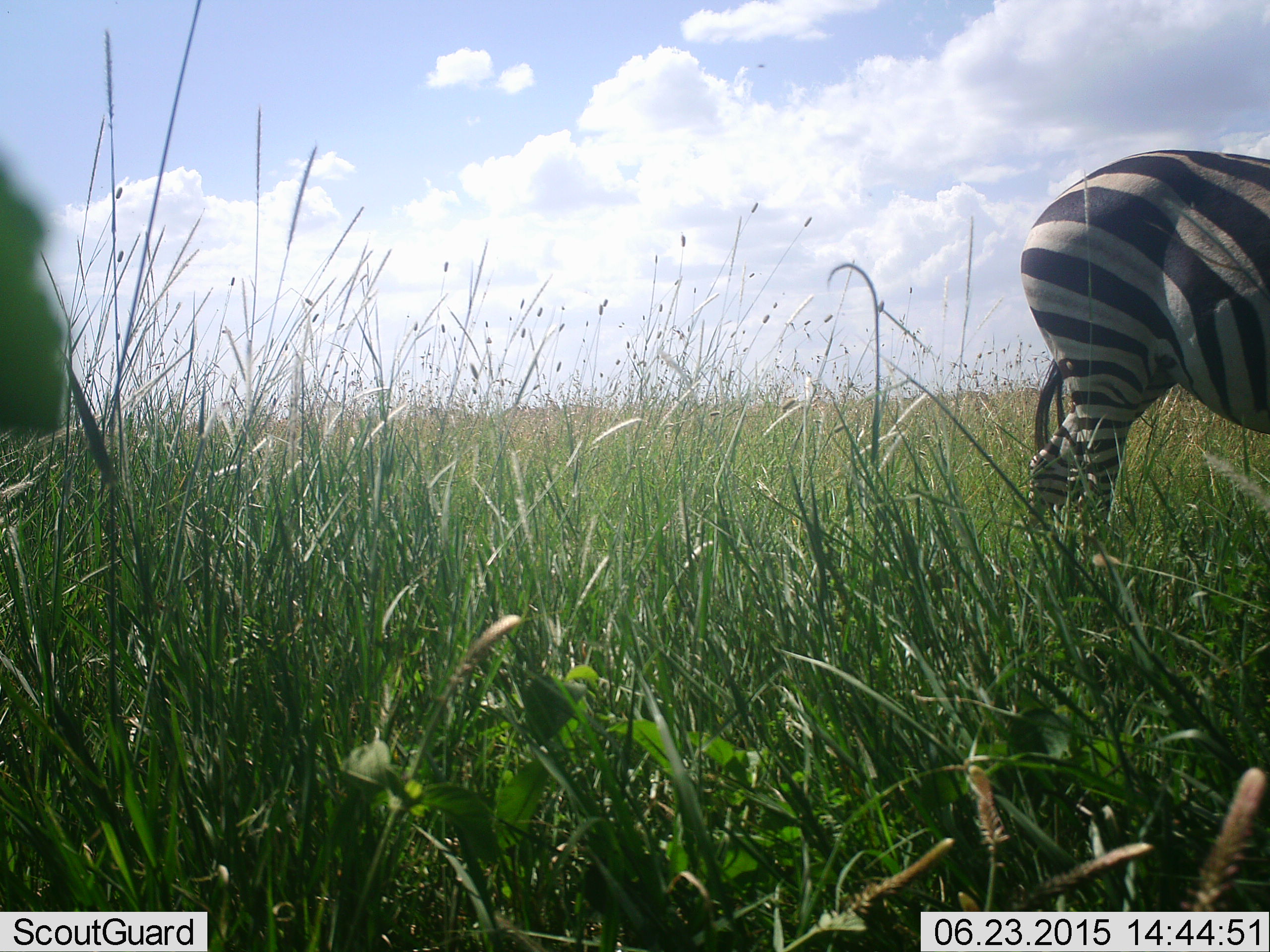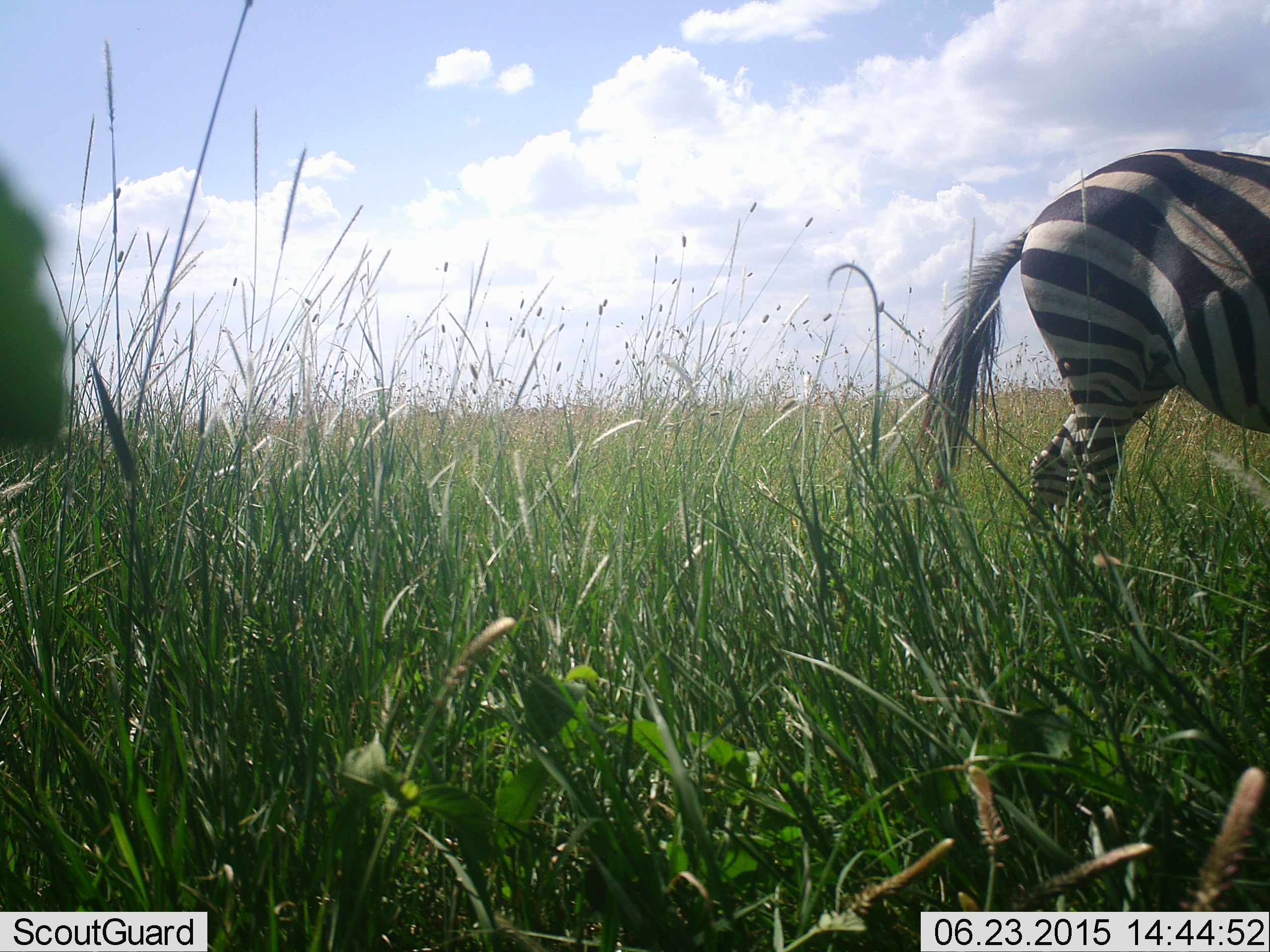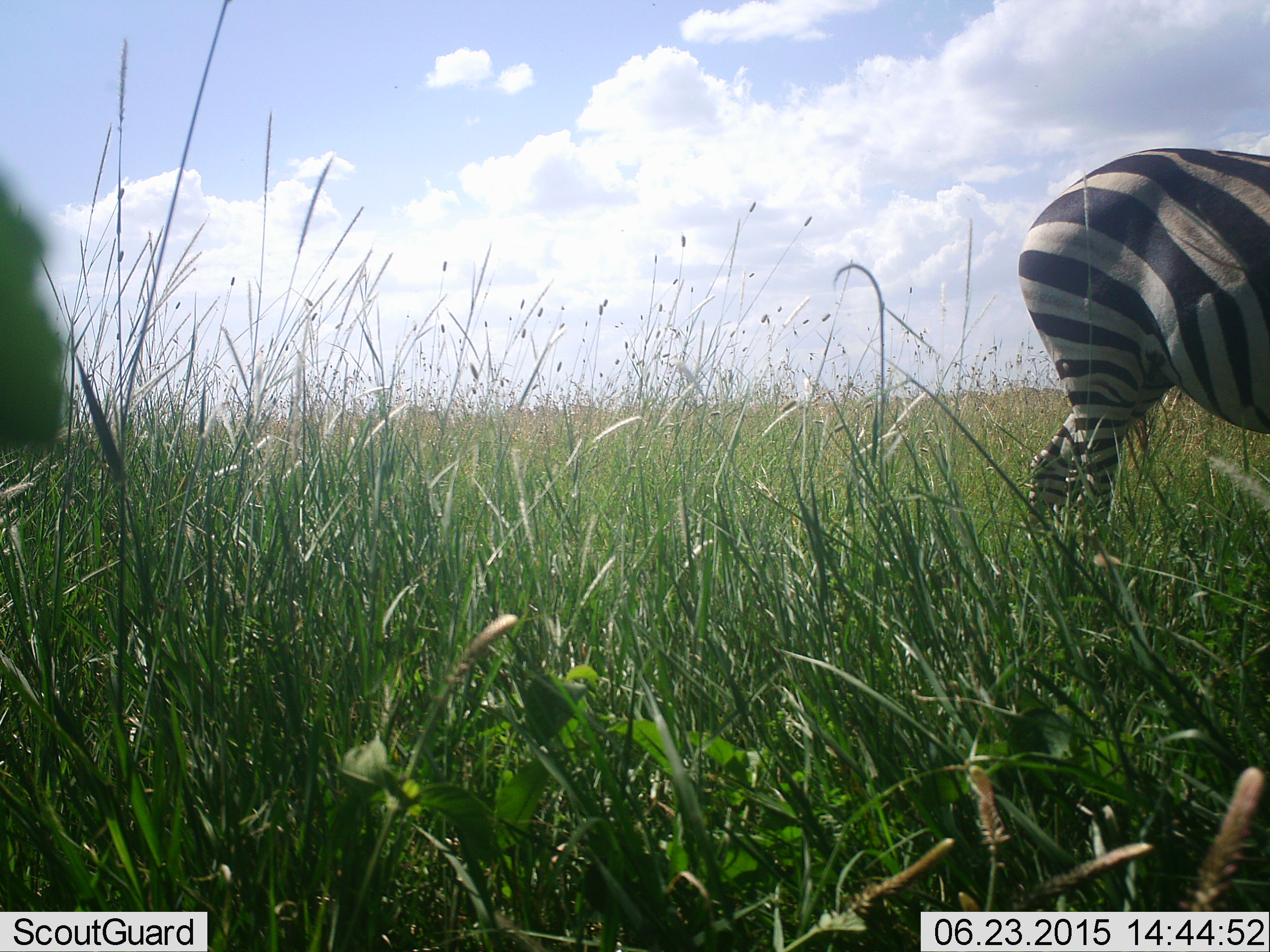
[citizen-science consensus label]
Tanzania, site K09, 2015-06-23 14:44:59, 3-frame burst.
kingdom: Animalia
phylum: Chordata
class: Mammalia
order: Perissodactyla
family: Equidae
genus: Equus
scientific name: Equus quagga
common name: plains zebra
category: zebra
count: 1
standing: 80%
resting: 0%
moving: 0%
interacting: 0%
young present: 0%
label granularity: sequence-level